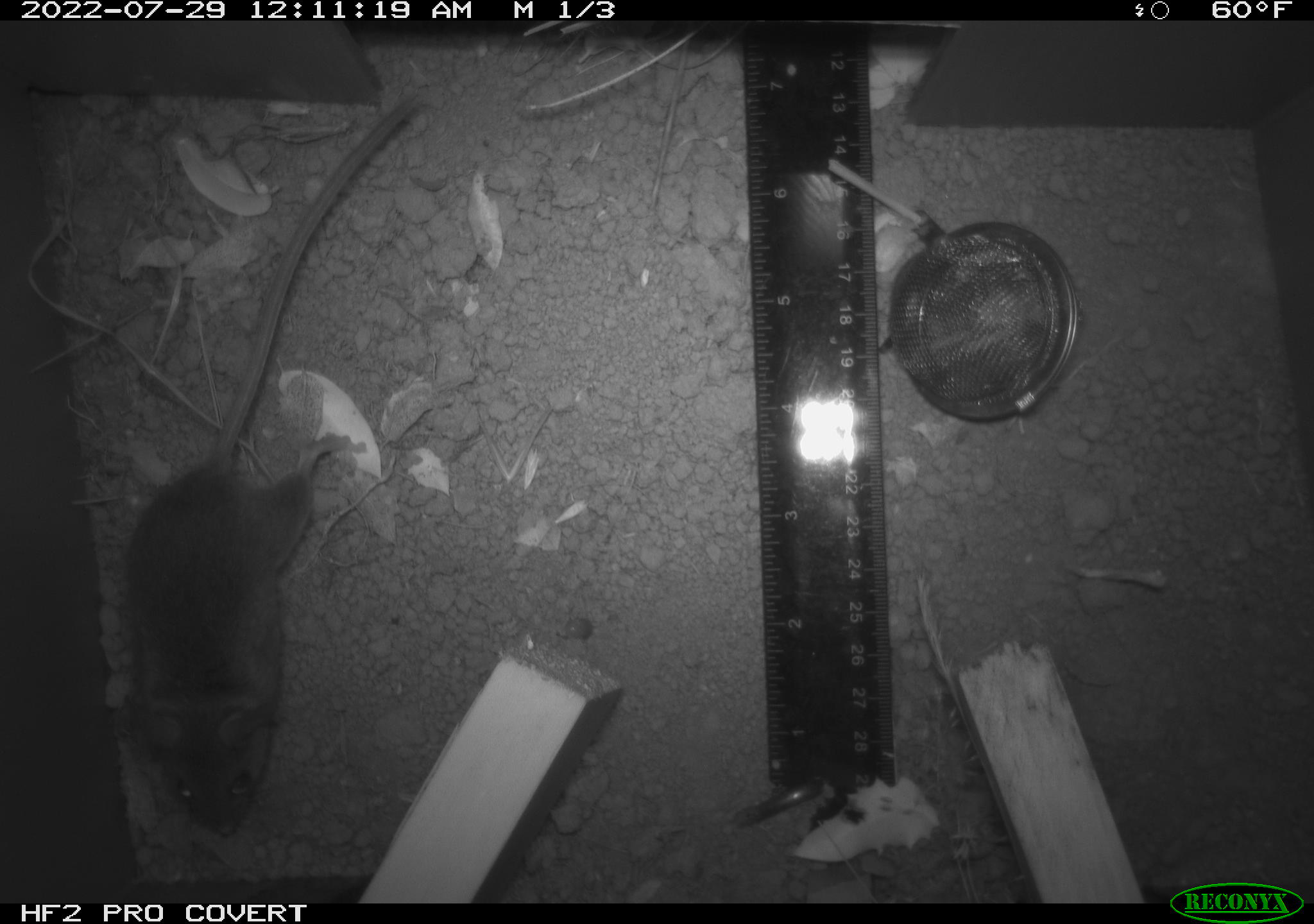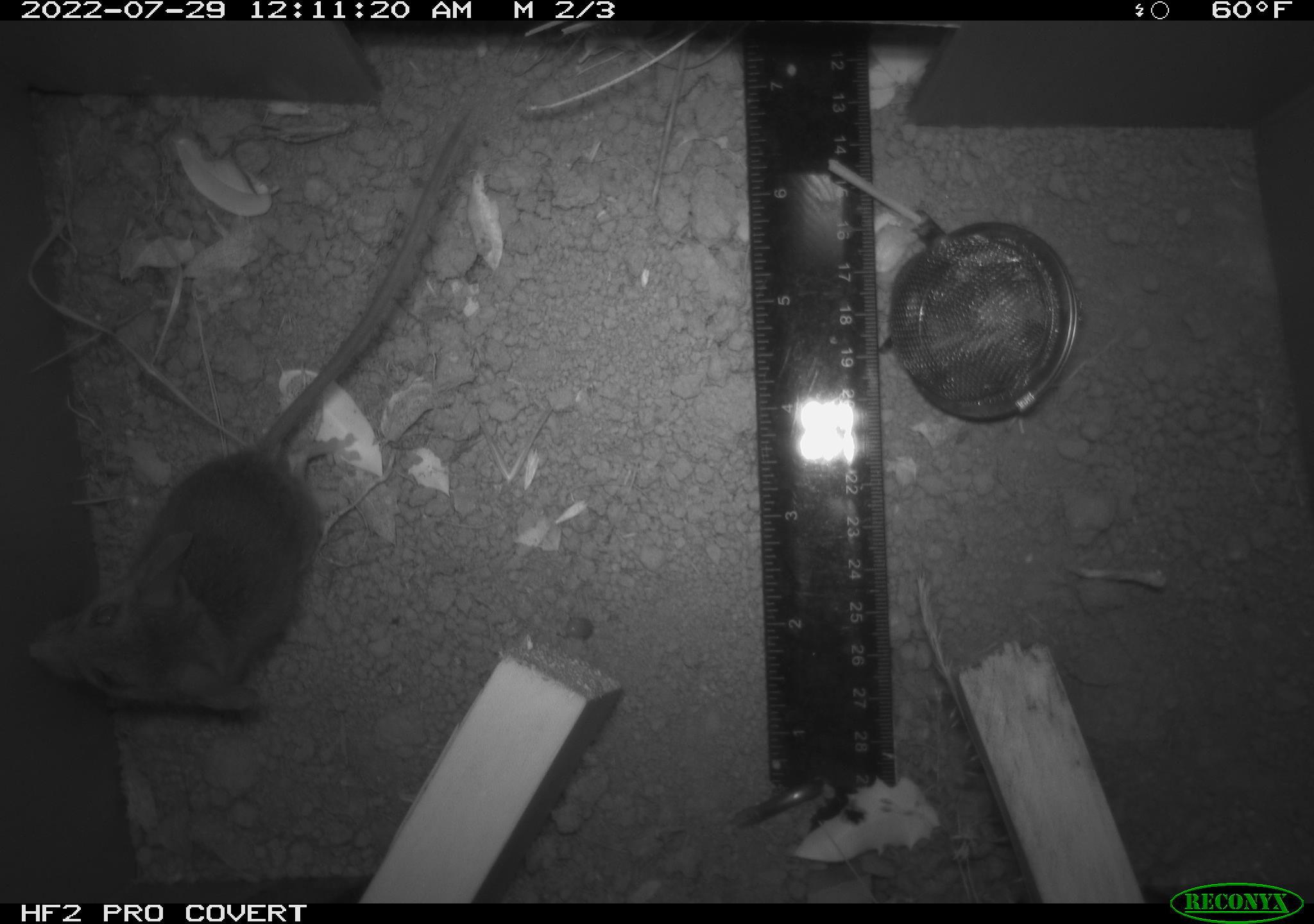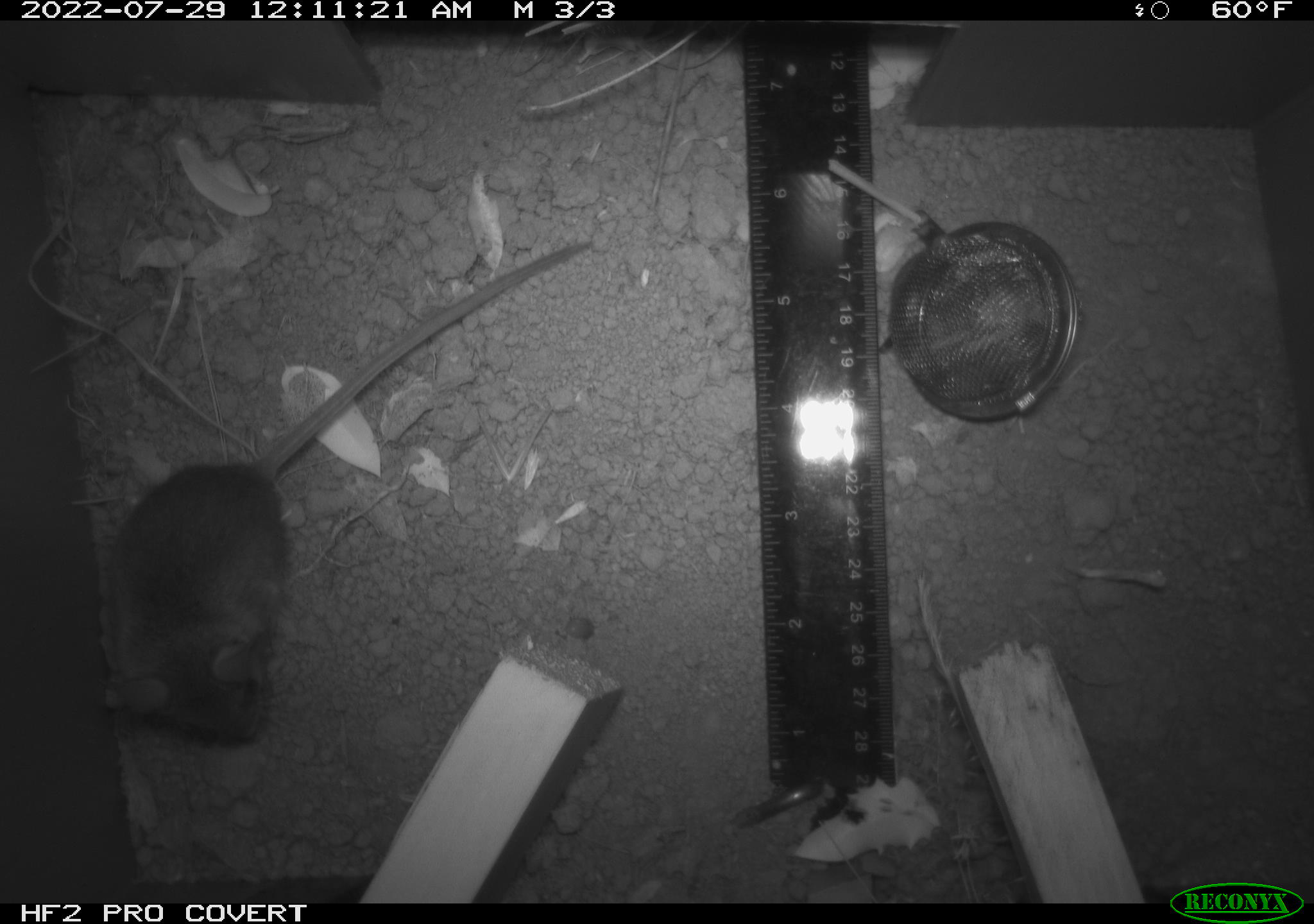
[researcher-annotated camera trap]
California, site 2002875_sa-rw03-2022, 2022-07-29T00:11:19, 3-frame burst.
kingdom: Animalia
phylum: Chordata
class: Mammalia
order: Rodentia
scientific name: Rodentia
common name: mouse species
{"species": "mouse species (Rodentia)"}